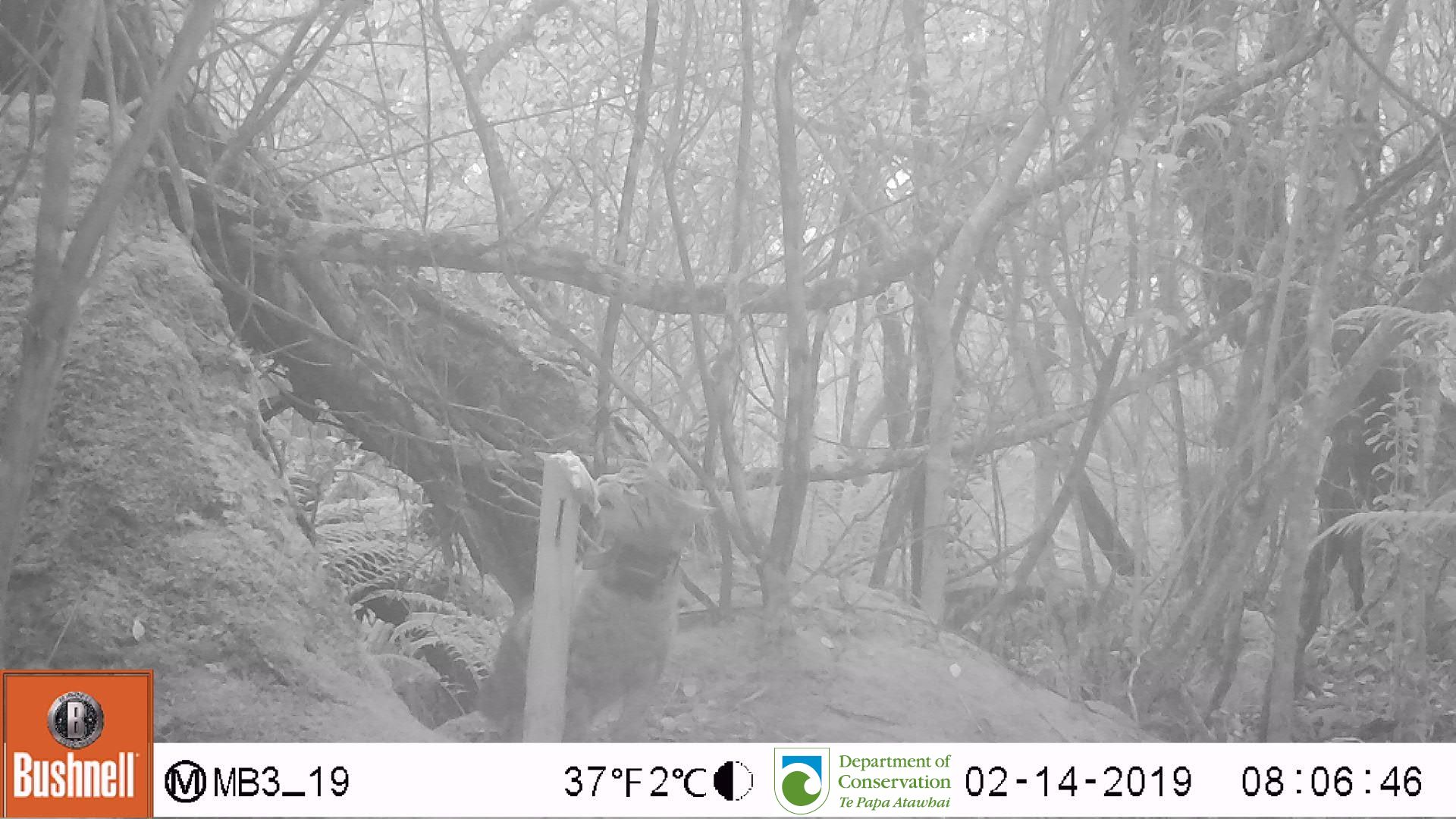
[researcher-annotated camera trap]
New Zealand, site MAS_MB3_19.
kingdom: Animalia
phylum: Chordata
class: Mammalia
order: Carnivora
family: Felidae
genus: Felis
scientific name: Felis catus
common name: domestic cat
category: cat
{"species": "cat (domestic cat) (Felis catus)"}